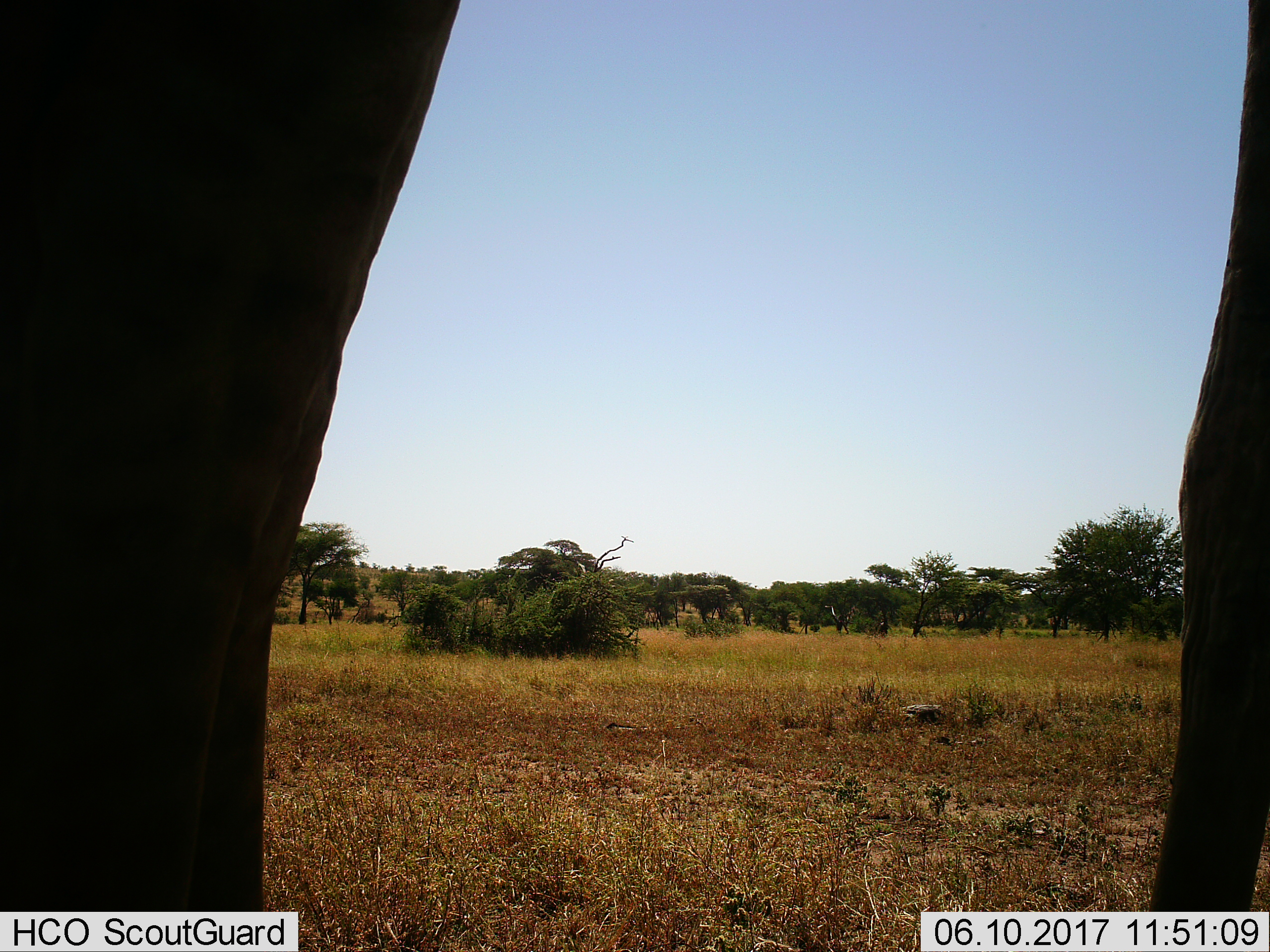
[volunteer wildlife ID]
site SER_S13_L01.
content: unidentified animal